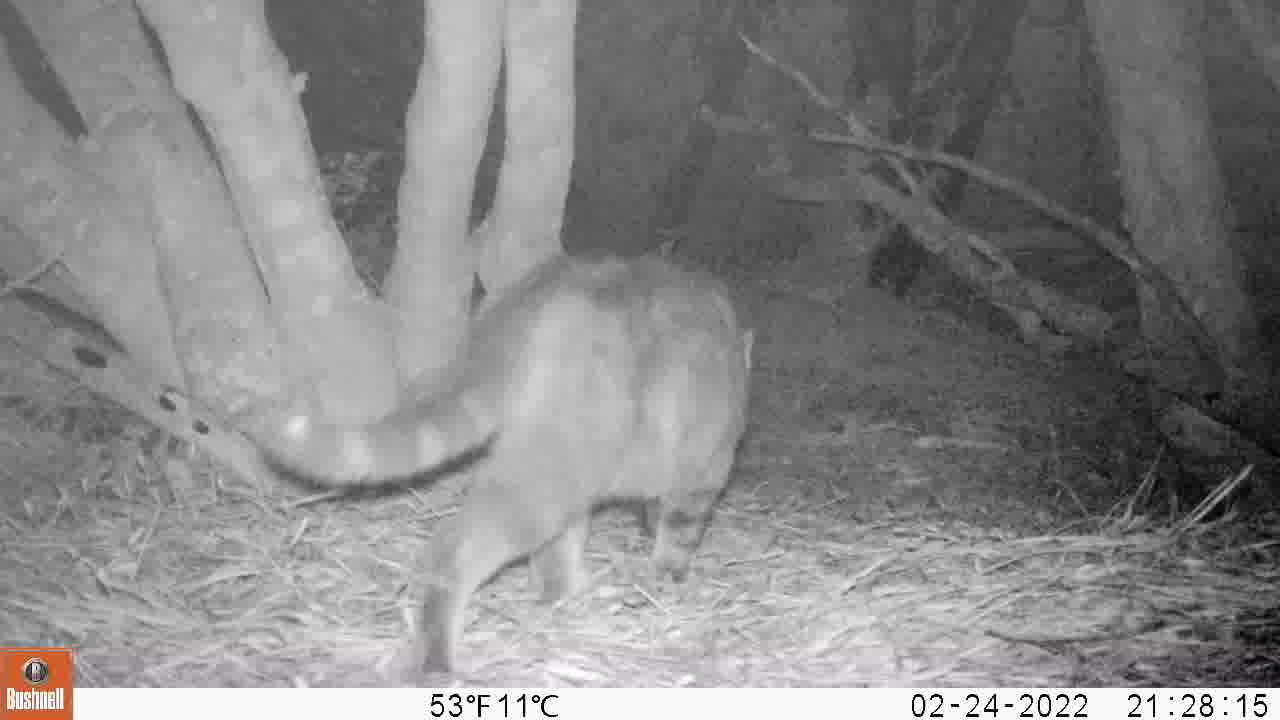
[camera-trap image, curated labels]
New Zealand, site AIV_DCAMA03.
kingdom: Animalia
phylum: Chordata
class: Mammalia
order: Carnivora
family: Felidae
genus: Felis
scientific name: Felis catus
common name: domestic cat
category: cat